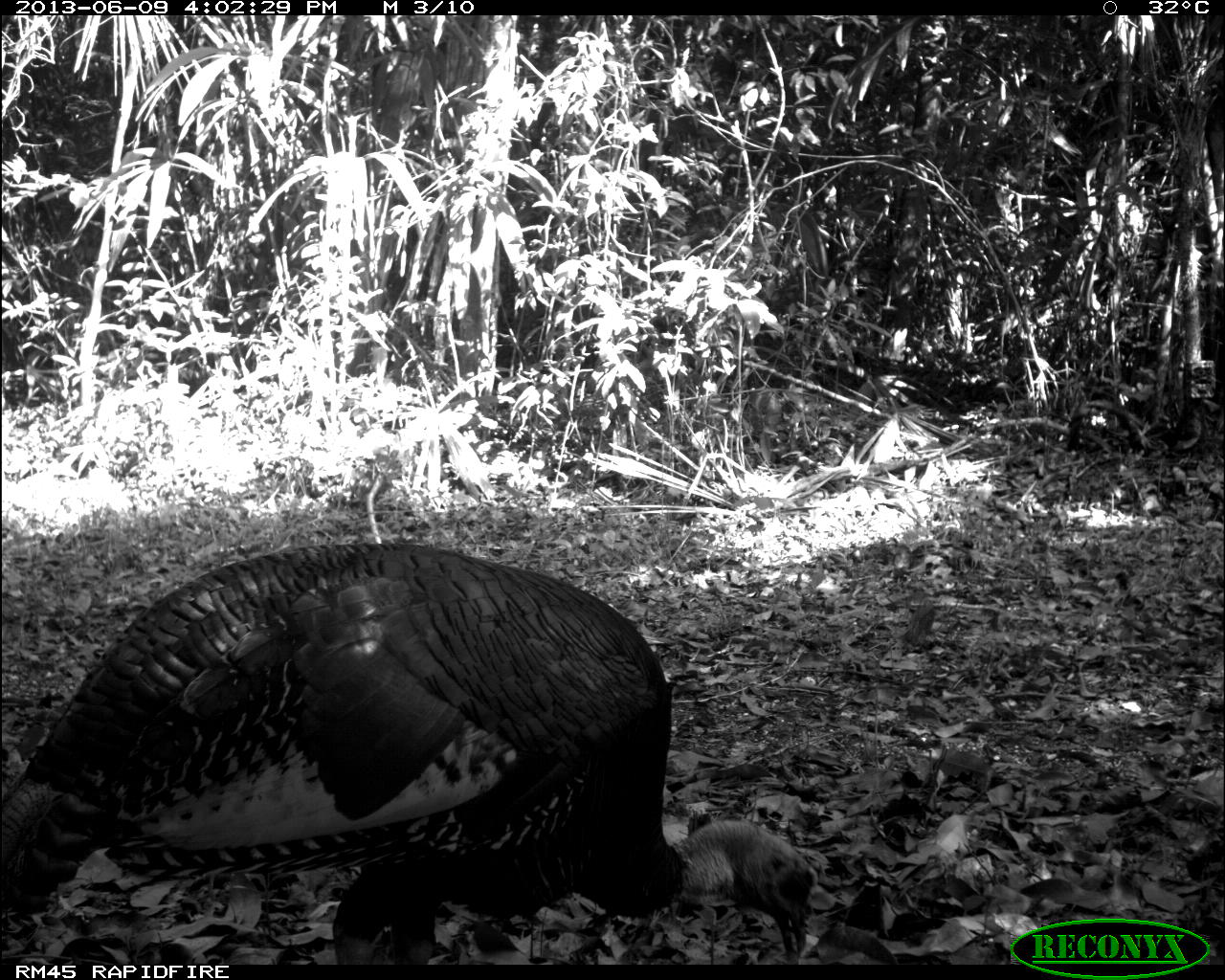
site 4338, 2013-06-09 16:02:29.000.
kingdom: Animalia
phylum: Chordata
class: Aves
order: Galliformes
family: Phasianidae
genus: Meleagris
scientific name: Meleagris ocellata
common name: ocellated turkey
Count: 1.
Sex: male.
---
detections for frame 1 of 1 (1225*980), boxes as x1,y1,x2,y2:
meleagris ocellata: 0,539,819,961